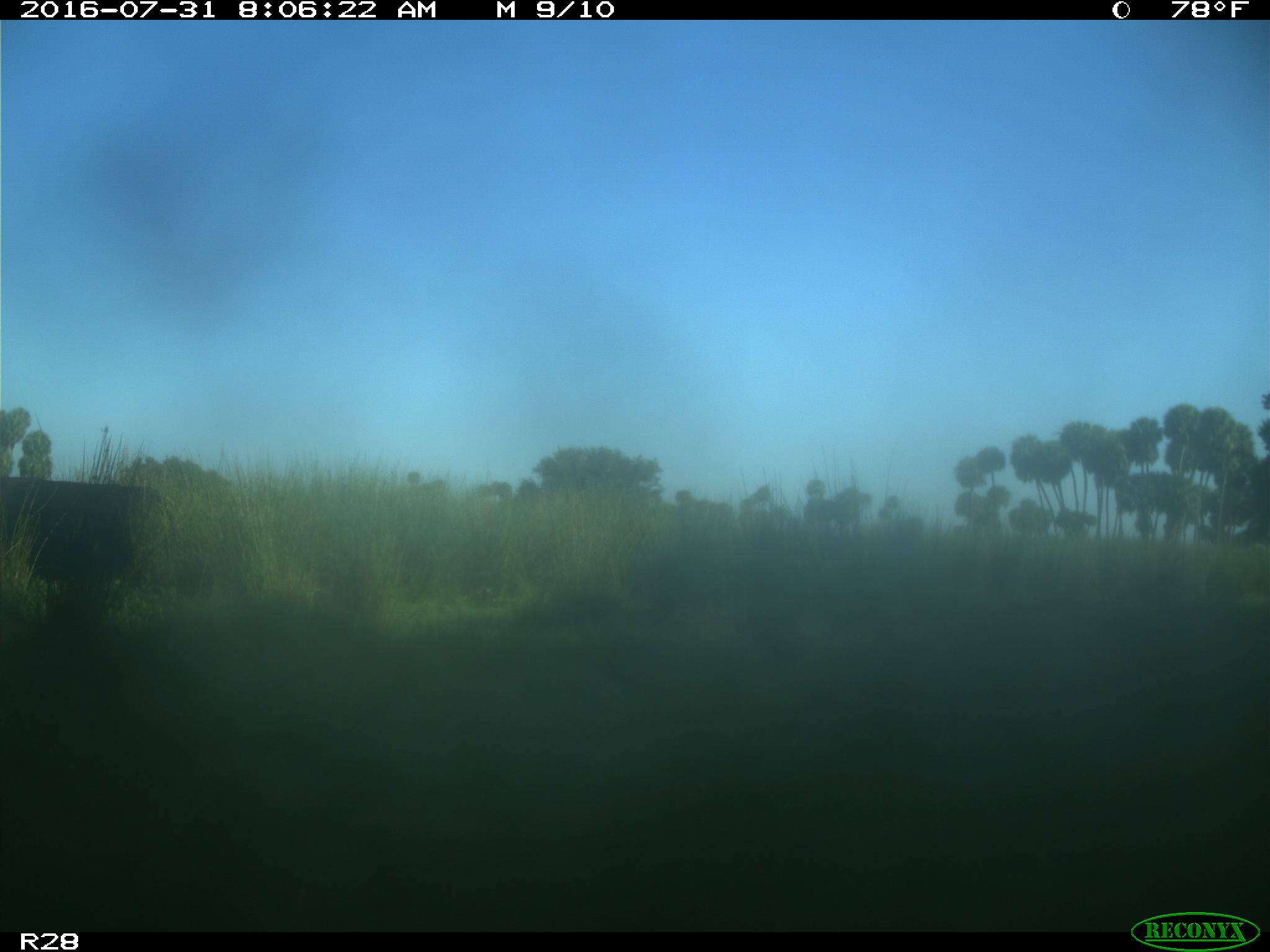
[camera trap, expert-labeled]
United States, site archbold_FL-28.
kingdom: Animalia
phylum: Chordata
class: Mammalia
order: Artiodactyla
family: Bovidae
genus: Bos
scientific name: Bos taurus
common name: domestic cow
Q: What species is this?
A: Bos taurus (domestic cow).